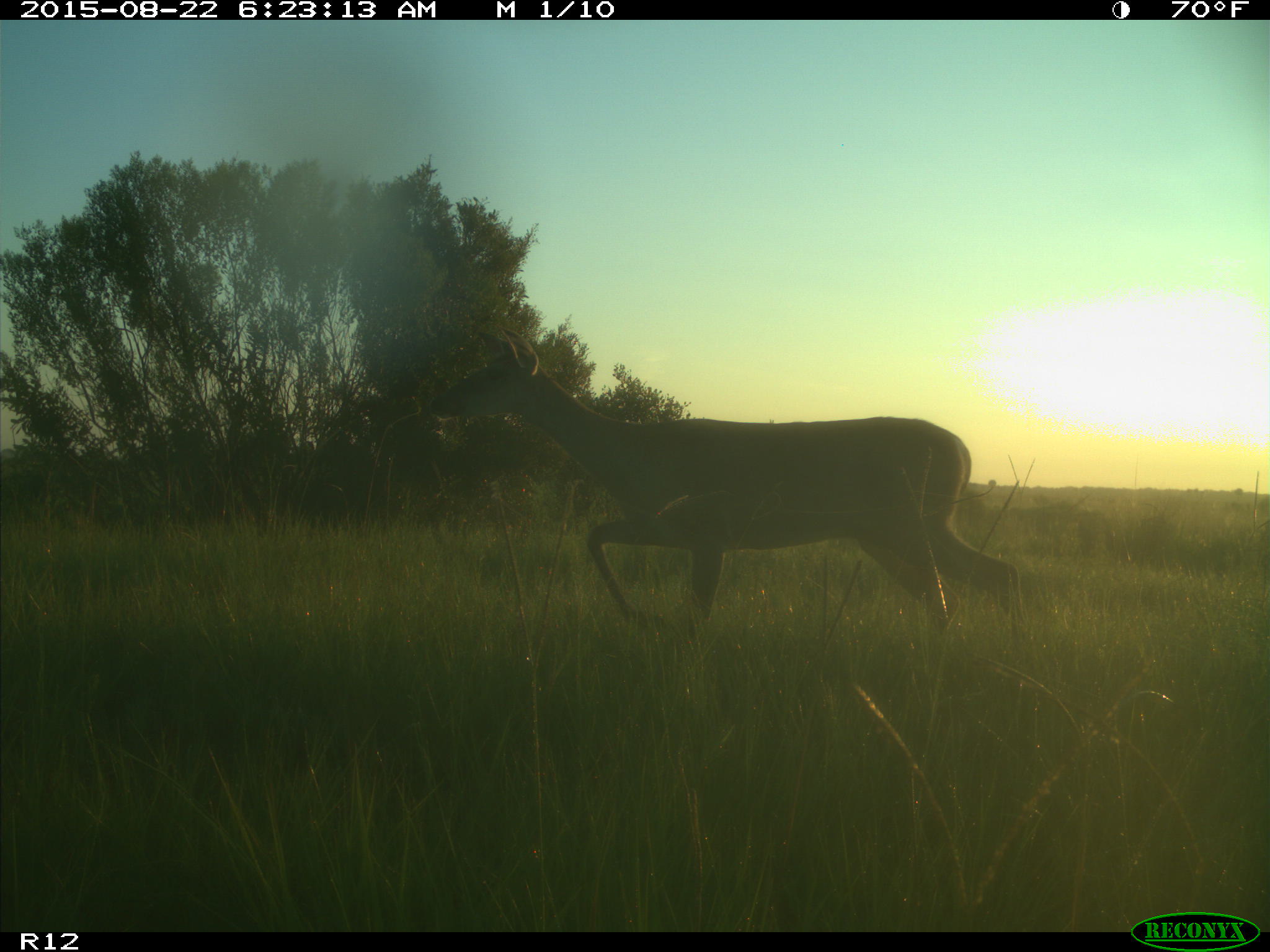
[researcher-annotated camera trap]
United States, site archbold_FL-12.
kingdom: Animalia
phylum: Chordata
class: Mammalia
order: Artiodactyla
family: Cervidae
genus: Odocoileus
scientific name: Odocoileus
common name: deer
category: unidentified deer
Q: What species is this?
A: Unidentified deer (deer) (Odocoileus).